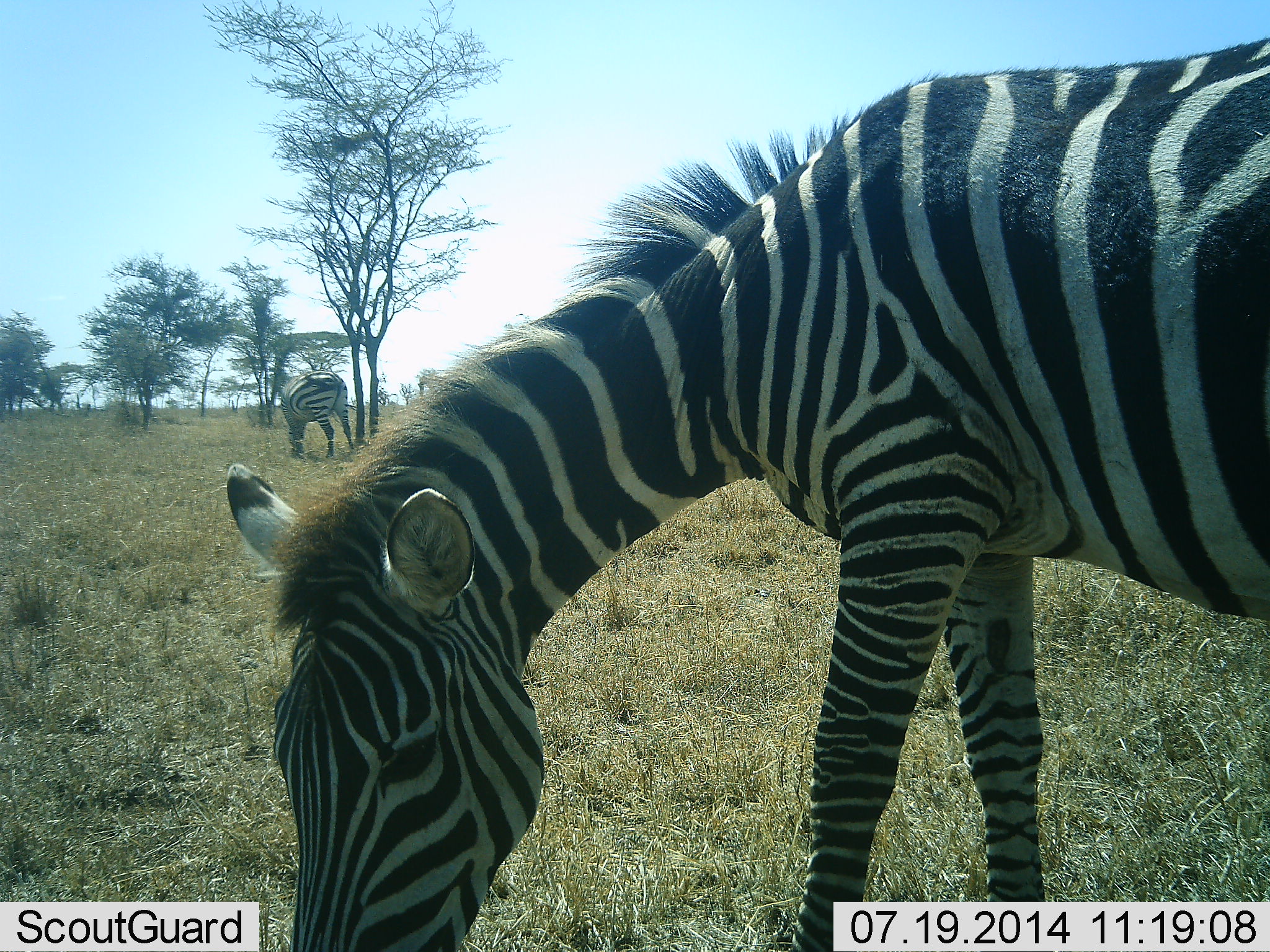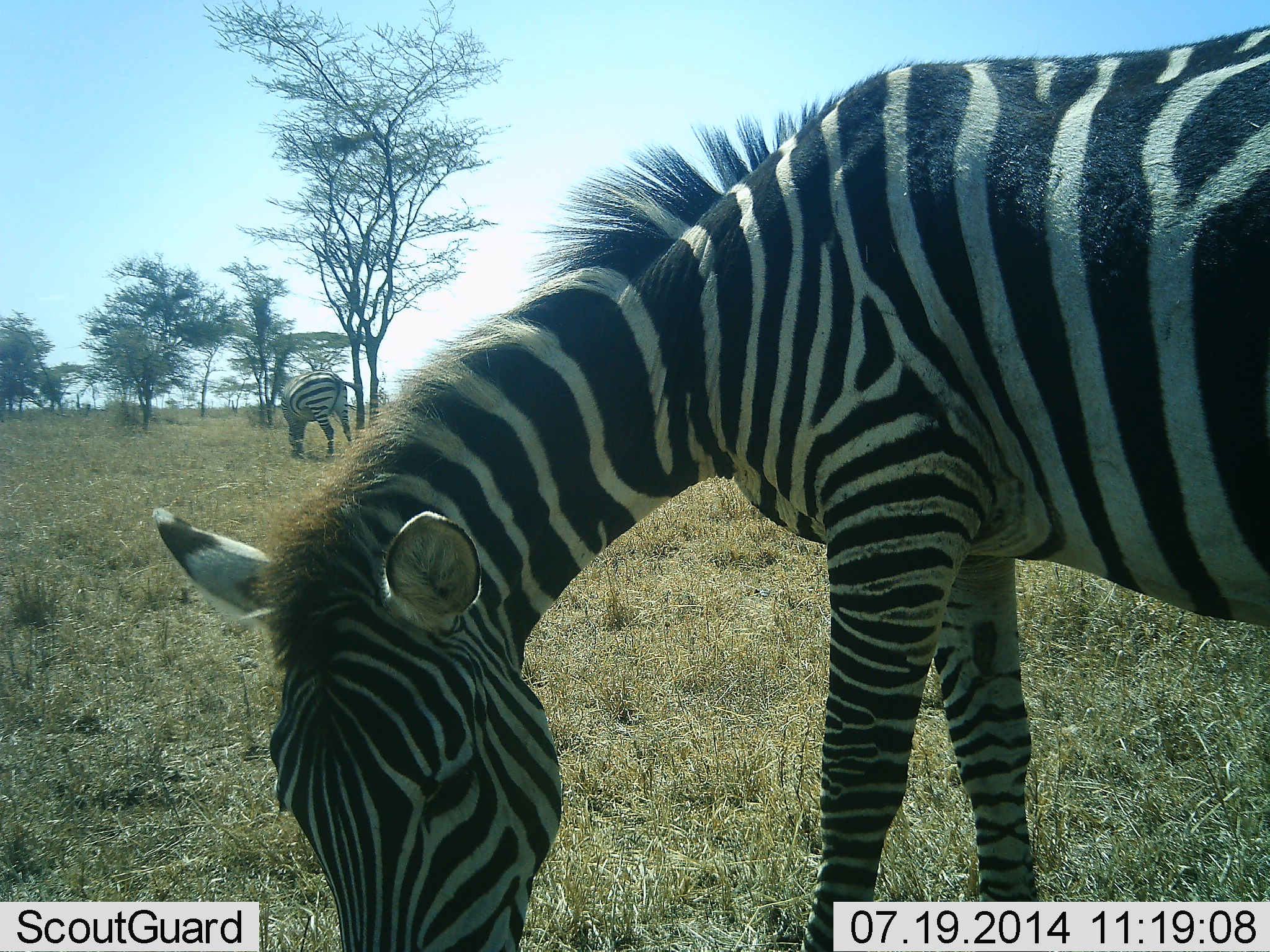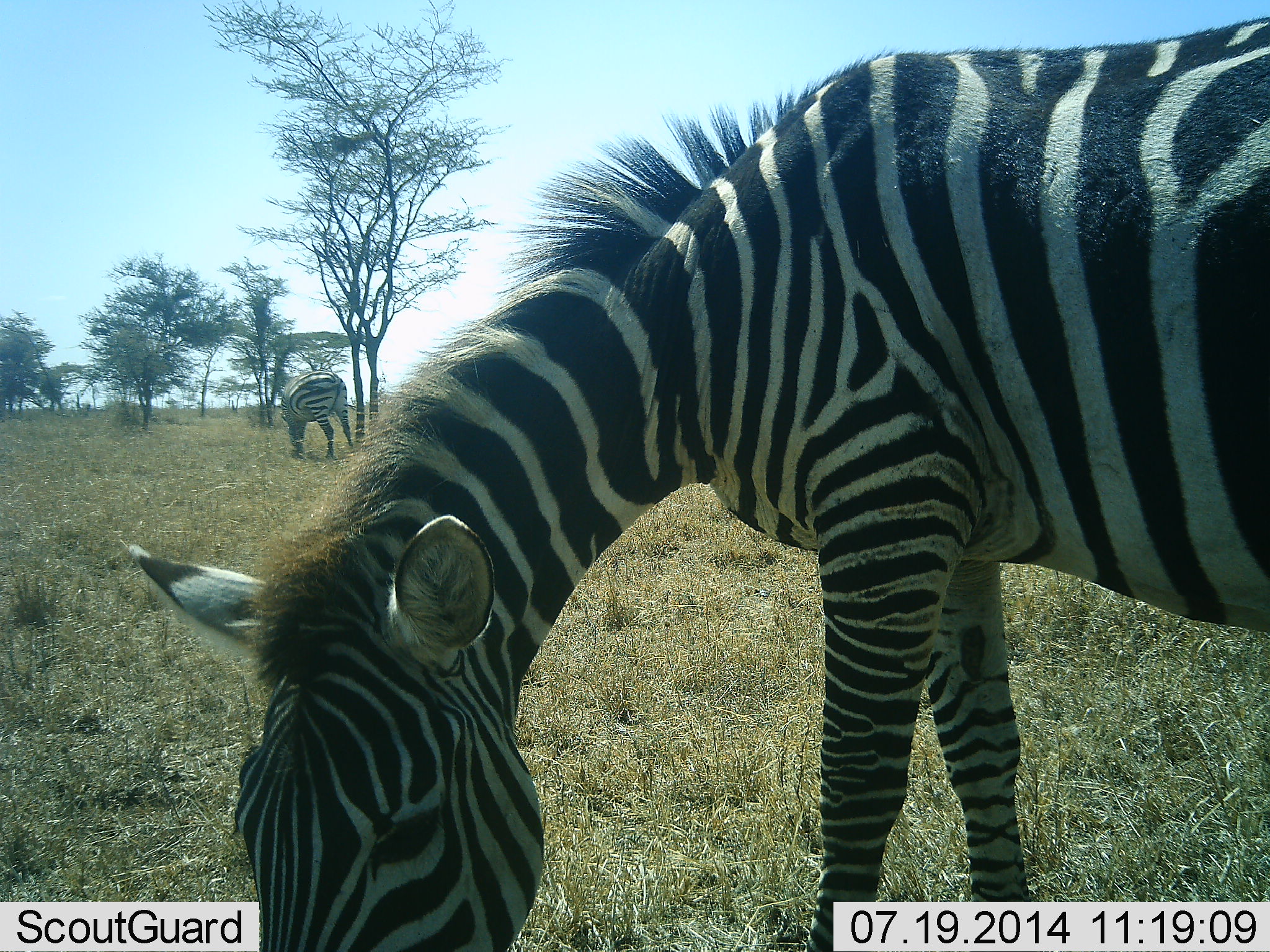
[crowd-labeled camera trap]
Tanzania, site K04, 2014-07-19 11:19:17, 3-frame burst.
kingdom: Animalia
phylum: Chordata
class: Mammalia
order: Perissodactyla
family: Equidae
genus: Equus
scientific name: Equus quagga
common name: plains zebra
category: zebra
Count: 2.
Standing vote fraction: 20%.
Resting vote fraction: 0%.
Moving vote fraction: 0%.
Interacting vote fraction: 0%.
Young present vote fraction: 10%.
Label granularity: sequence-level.